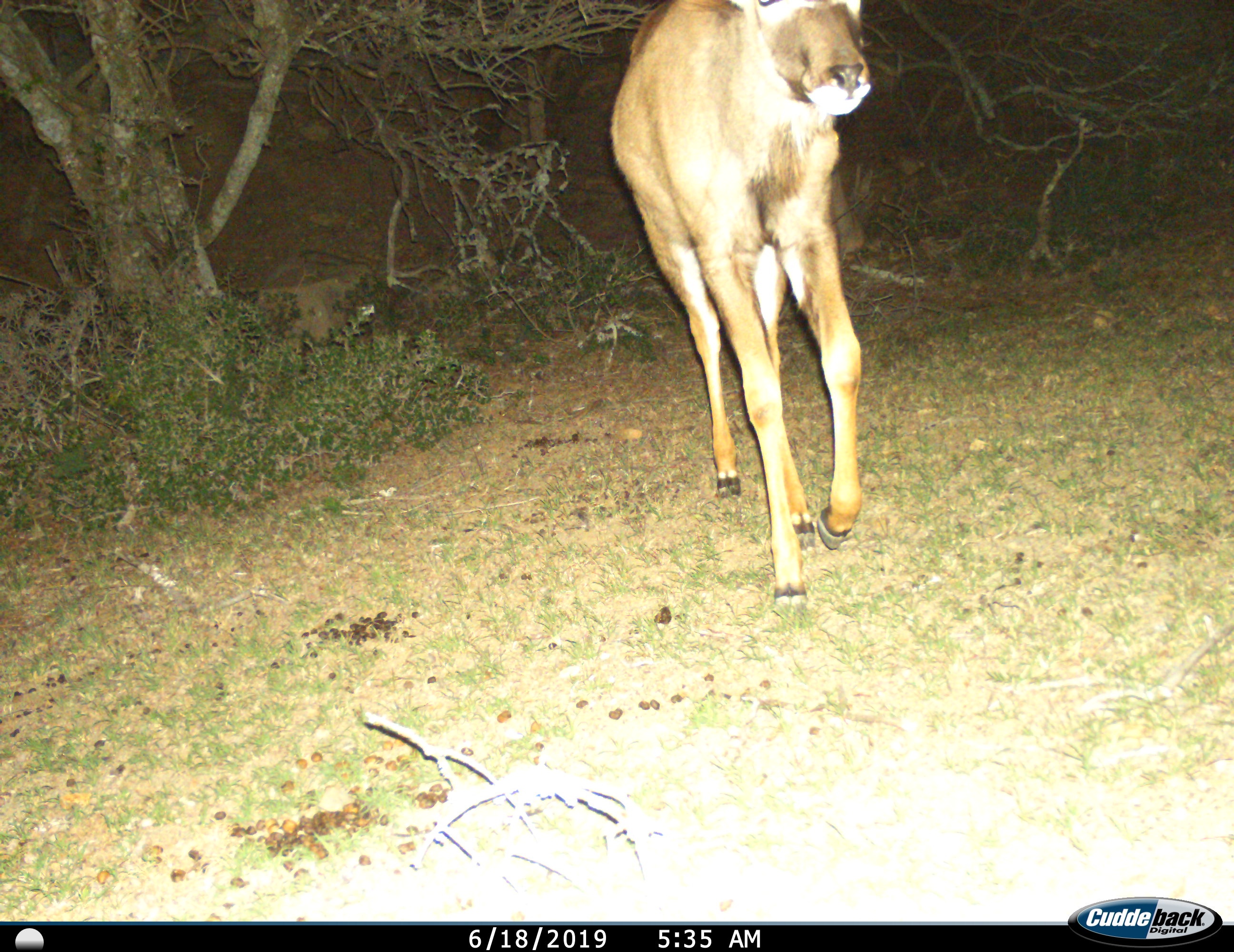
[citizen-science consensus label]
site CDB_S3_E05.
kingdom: Animalia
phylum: Chordata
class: Mammalia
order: Artiodactyla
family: Bovidae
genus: Tragelaphus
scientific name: Tragelaphus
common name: kudu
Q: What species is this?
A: Kudu (Tragelaphus).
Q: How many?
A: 1.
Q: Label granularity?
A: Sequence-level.